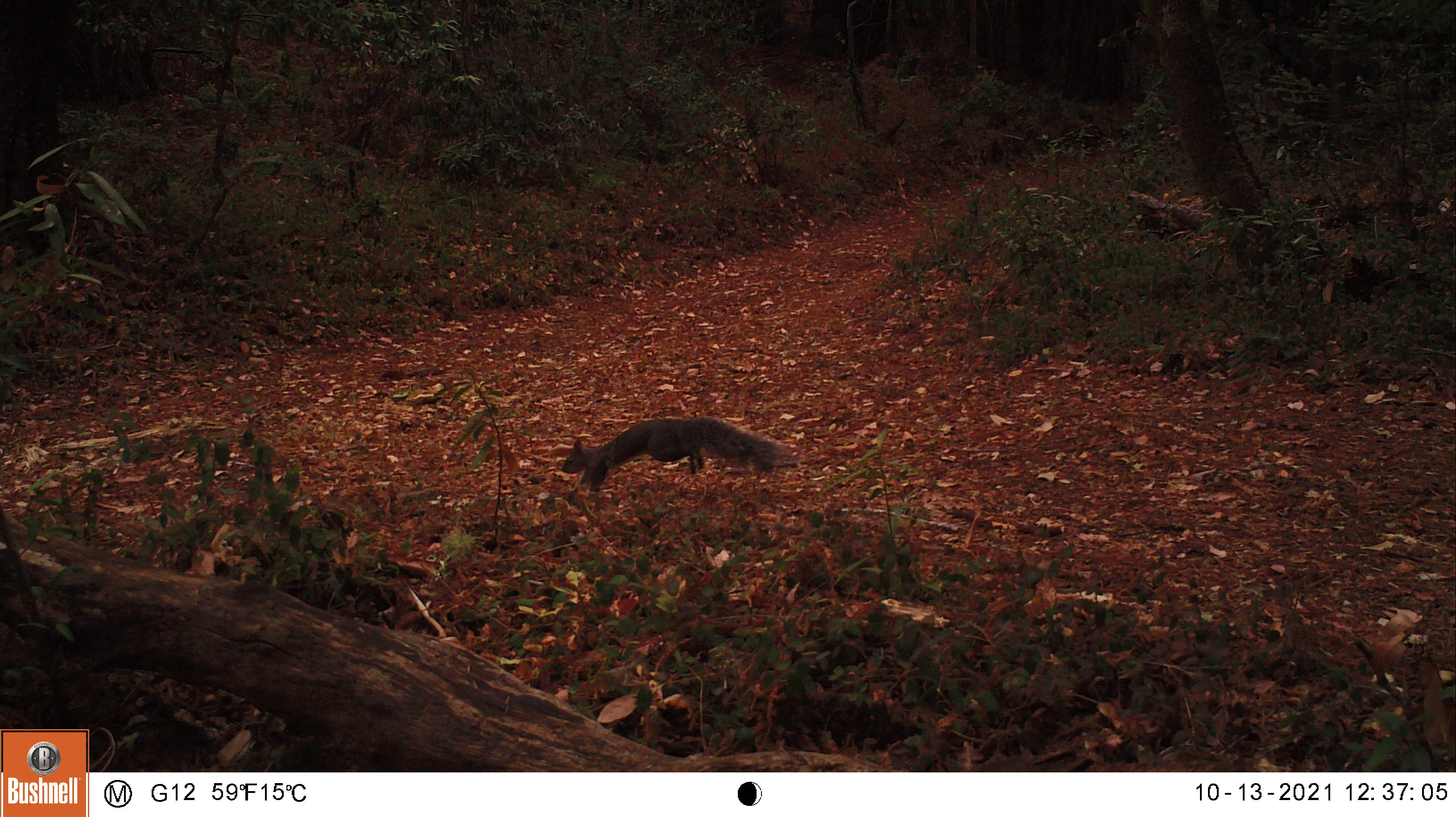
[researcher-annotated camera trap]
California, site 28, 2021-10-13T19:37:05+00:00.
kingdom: Animalia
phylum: Chordata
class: Mammalia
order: Rodentia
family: Sciuridae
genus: Sciurus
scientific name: Sciurus griseus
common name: western gray squirrel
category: western grey squirrel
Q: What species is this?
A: Western grey squirrel (western gray squirrel) (Sciurus griseus).